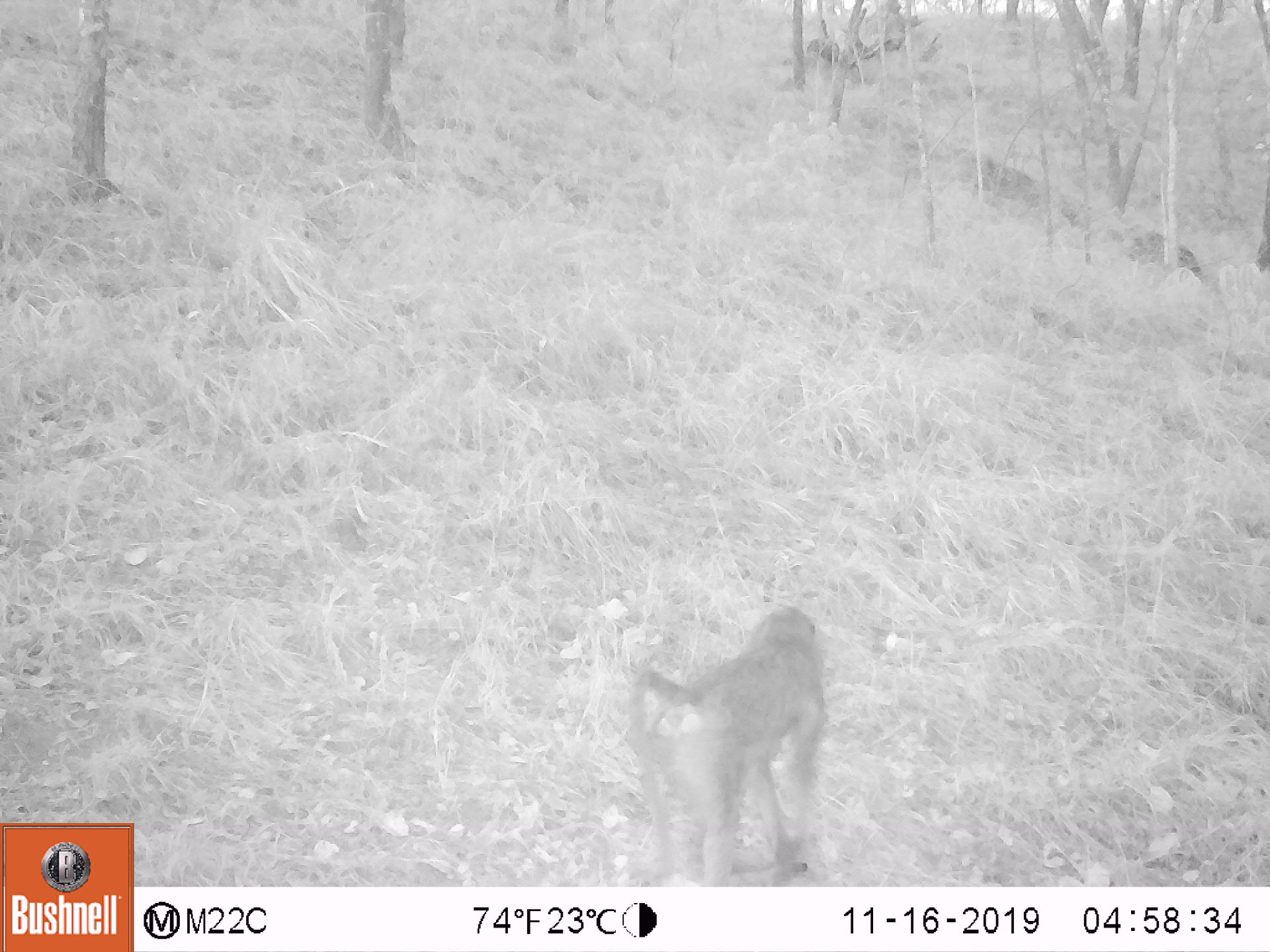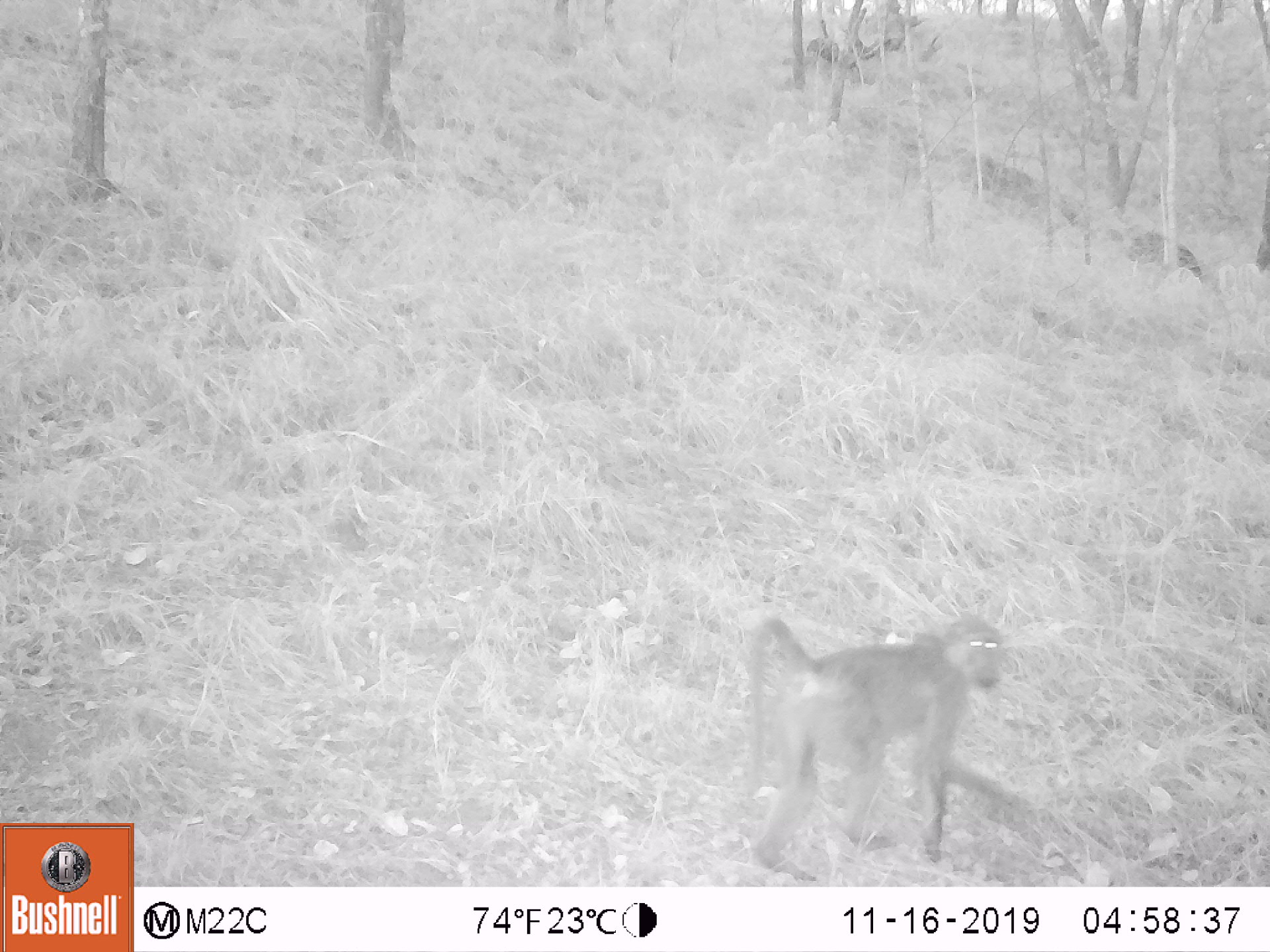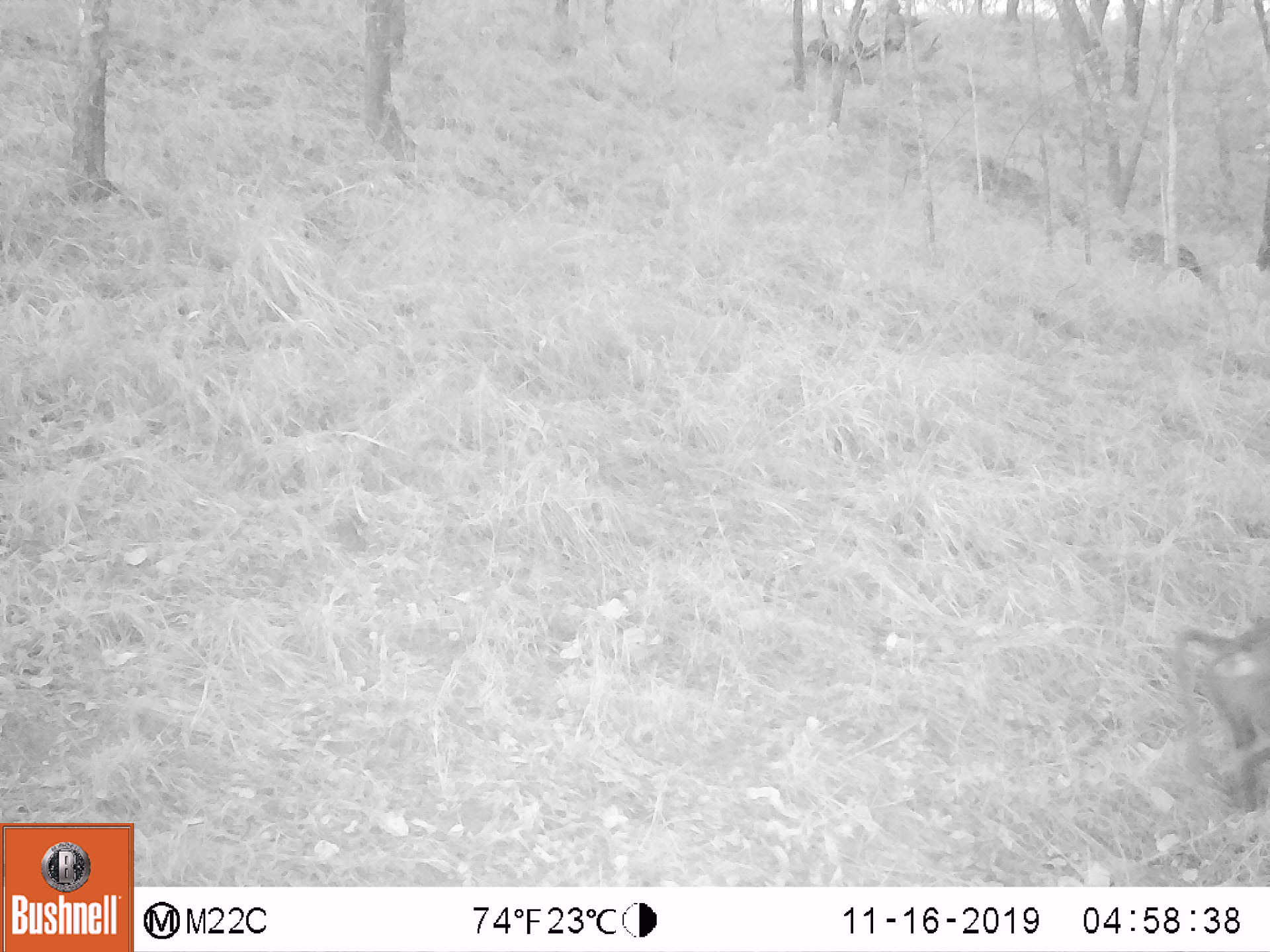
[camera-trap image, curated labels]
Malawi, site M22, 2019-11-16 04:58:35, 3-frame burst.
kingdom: Animalia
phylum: Chordata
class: Mammalia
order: Primates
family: Cercopithecidae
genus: Papio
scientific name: Papio cynocephalus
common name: yellow baboon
Yellow baboon (Papio cynocephalus), count 1.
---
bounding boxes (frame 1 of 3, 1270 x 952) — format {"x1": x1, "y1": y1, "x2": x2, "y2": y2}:
yellow baboon: {"x1": 629, "y1": 600, "x2": 826, "y2": 882}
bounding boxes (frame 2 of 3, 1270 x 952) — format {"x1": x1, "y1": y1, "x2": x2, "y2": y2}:
yellow baboon: {"x1": 745, "y1": 614, "x2": 1025, "y2": 880}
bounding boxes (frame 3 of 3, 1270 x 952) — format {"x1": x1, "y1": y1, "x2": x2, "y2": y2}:
yellow baboon: {"x1": 1170, "y1": 614, "x2": 1268, "y2": 810}